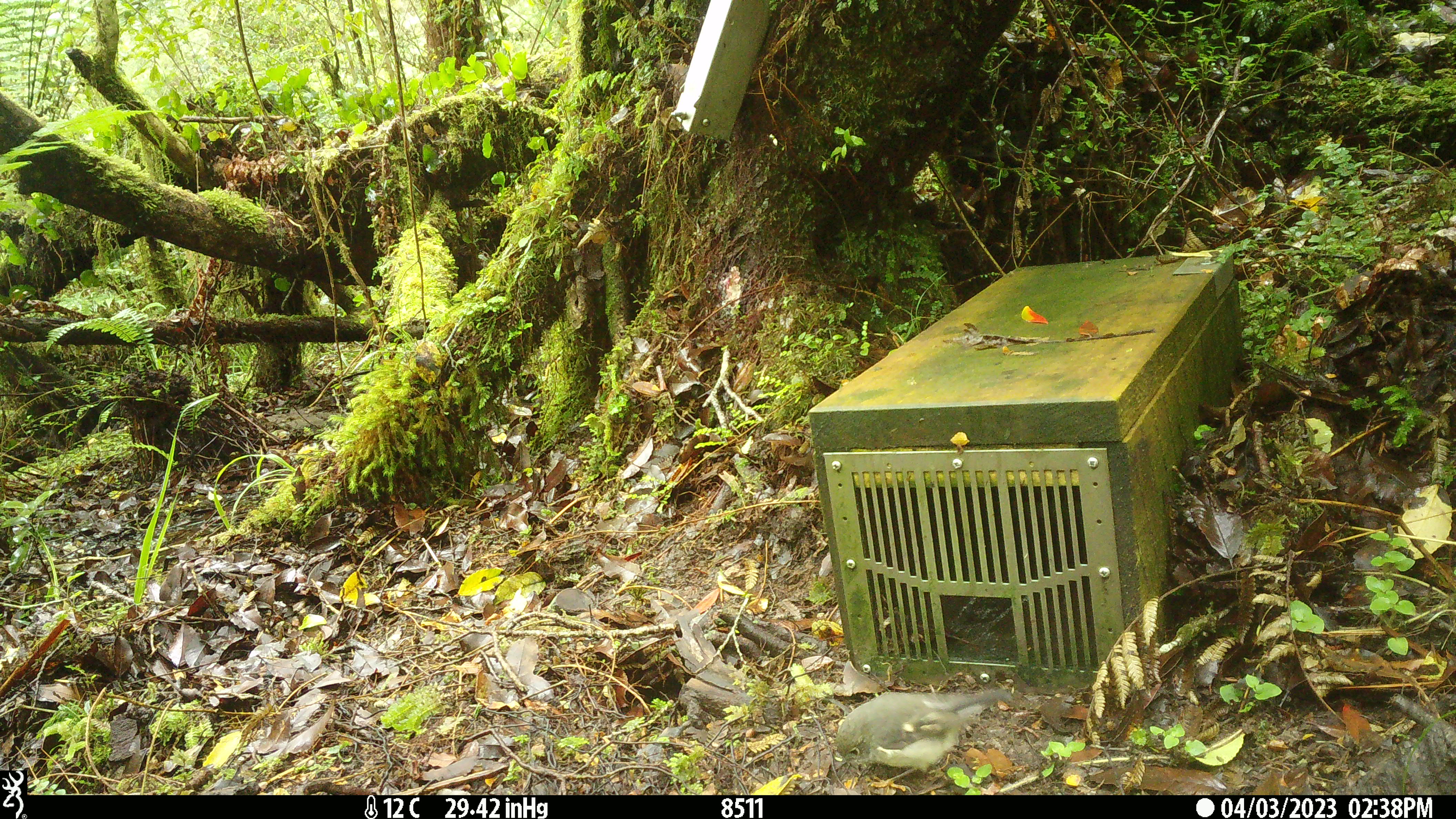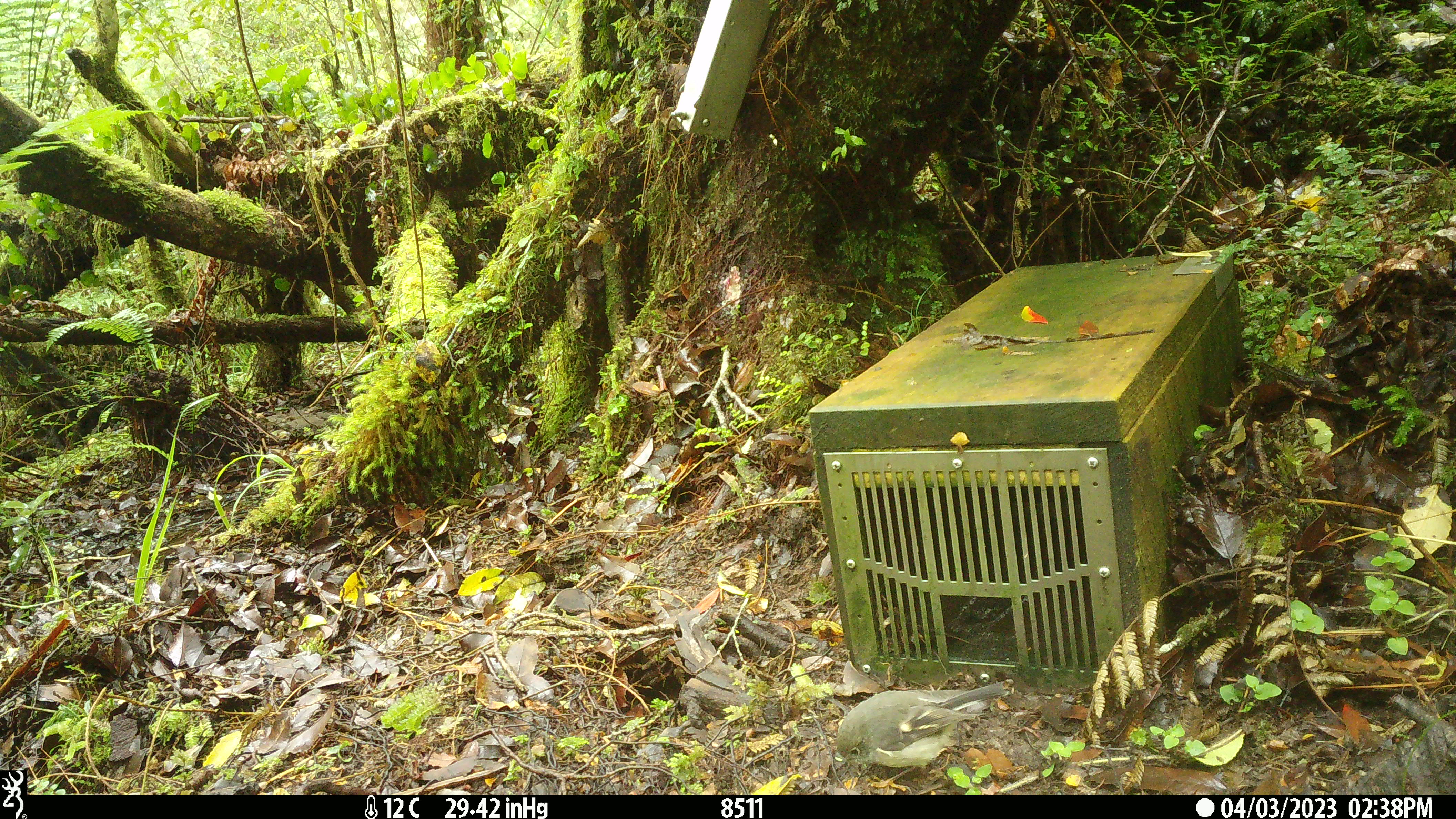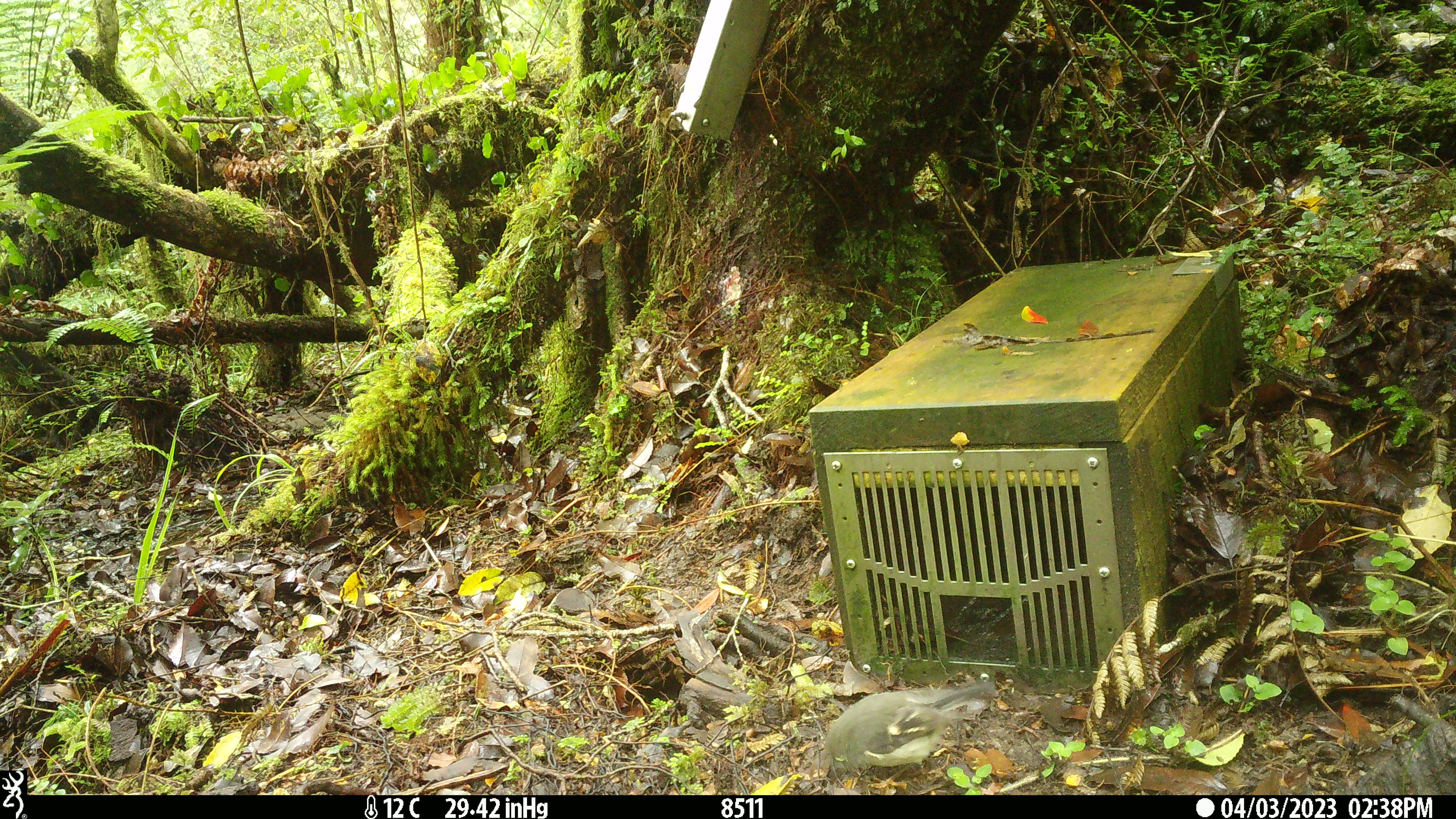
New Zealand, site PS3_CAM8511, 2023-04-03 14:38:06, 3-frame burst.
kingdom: Animalia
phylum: Chordata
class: Aves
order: Passeriformes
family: Petroicidae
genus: Petroica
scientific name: Petroica macrocephala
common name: tomtit